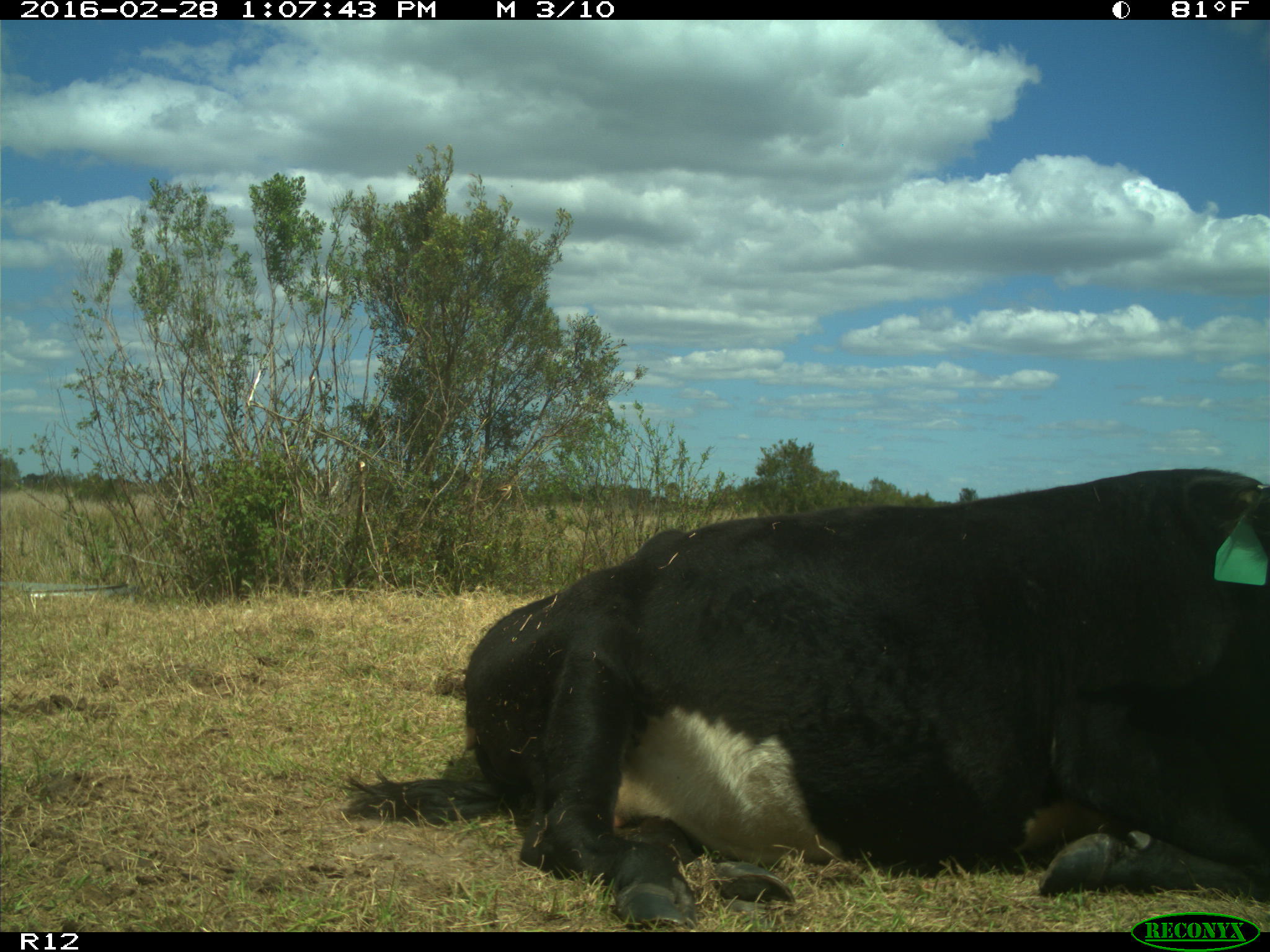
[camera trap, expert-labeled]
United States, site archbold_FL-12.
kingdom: Animalia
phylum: Chordata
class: Mammalia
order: Artiodactyla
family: Bovidae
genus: Bos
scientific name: Bos taurus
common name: domestic cow